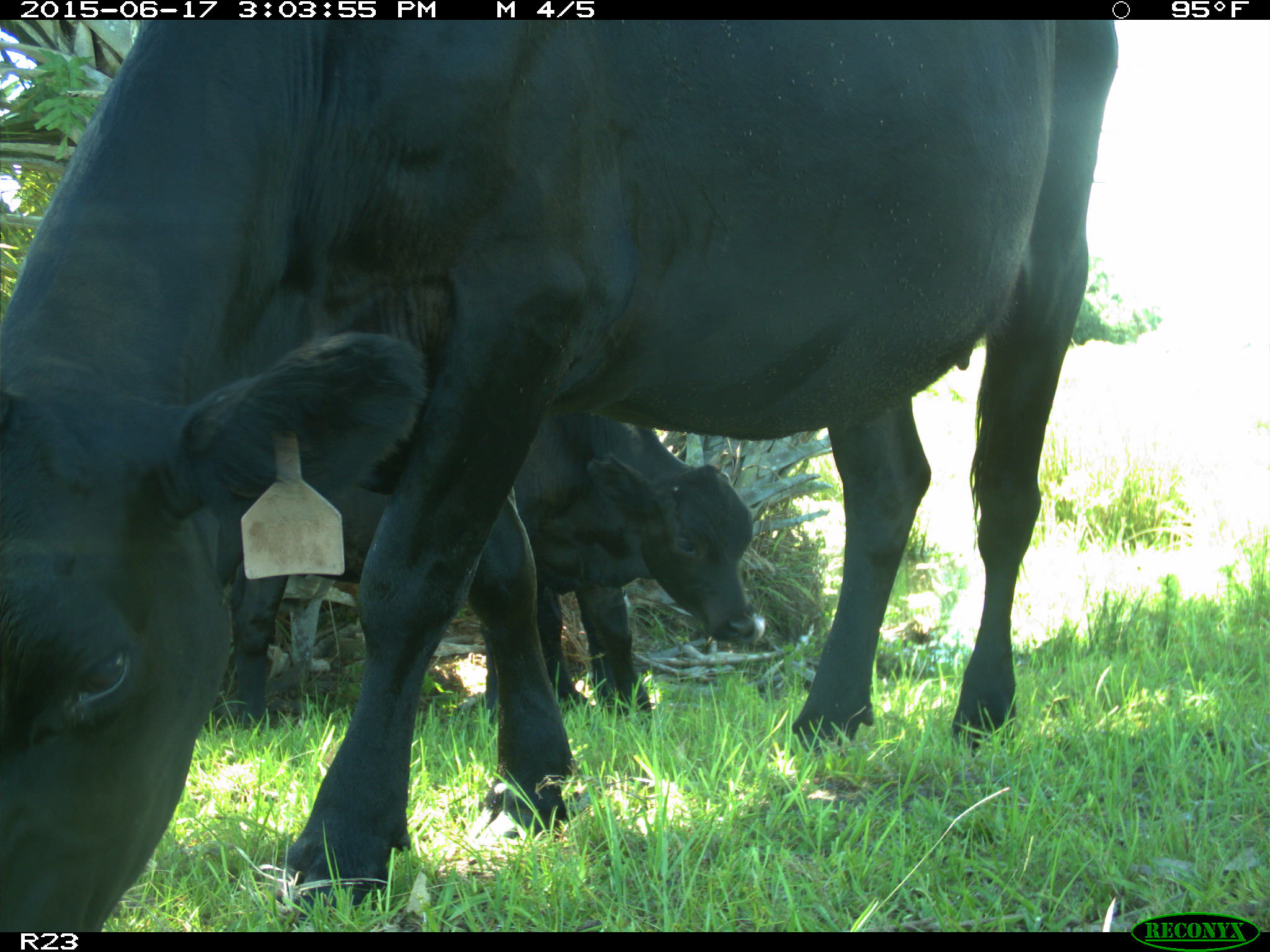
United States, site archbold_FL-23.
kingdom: Animalia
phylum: Chordata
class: Mammalia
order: Artiodactyla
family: Bovidae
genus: Bos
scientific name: Bos taurus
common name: domestic cow